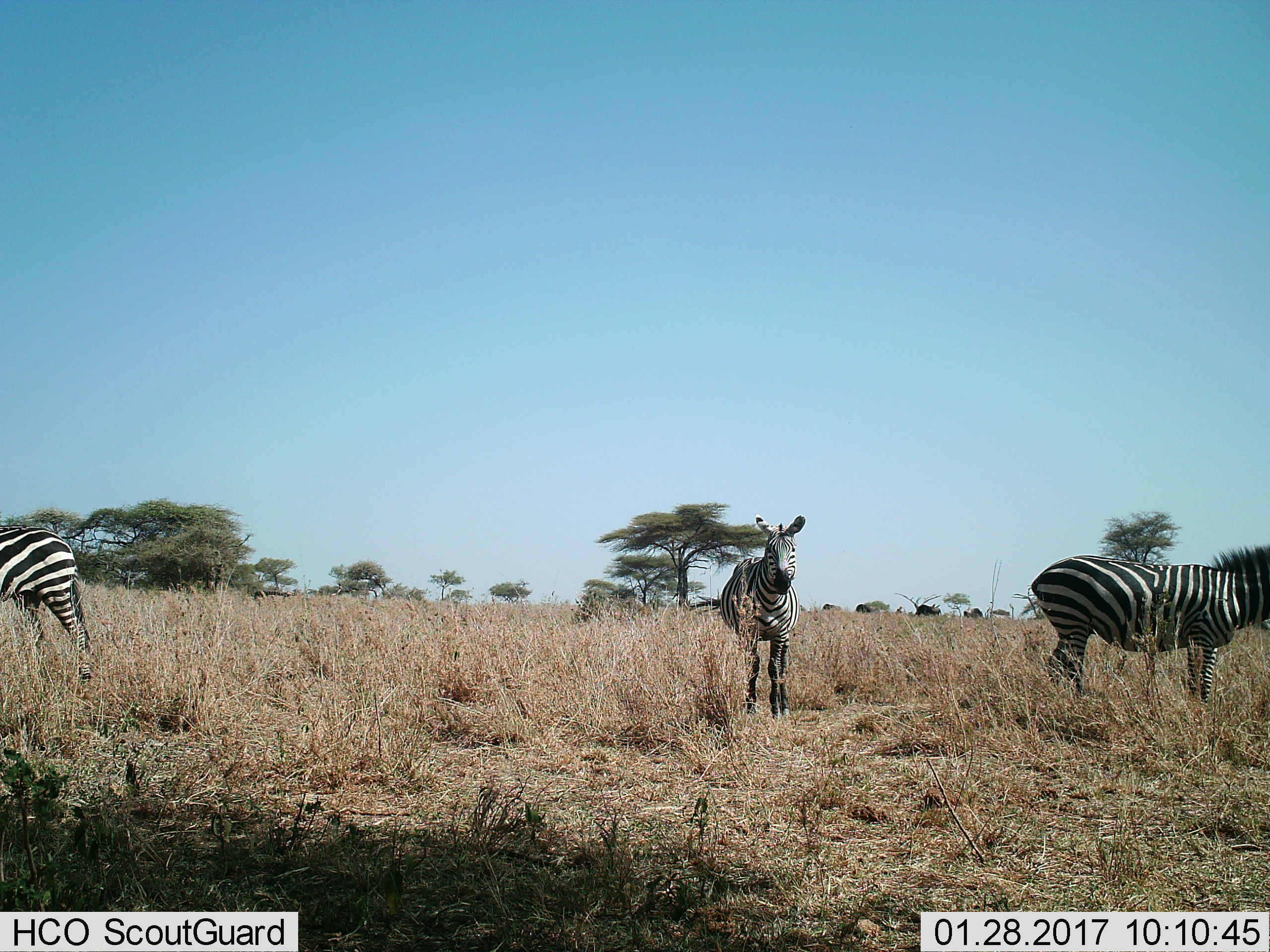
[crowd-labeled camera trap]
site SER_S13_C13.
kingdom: Animalia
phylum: Chordata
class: Mammalia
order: Perissodactyla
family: Equidae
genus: Equus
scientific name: Equus quagga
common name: plains zebra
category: zebraplains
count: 3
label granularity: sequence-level